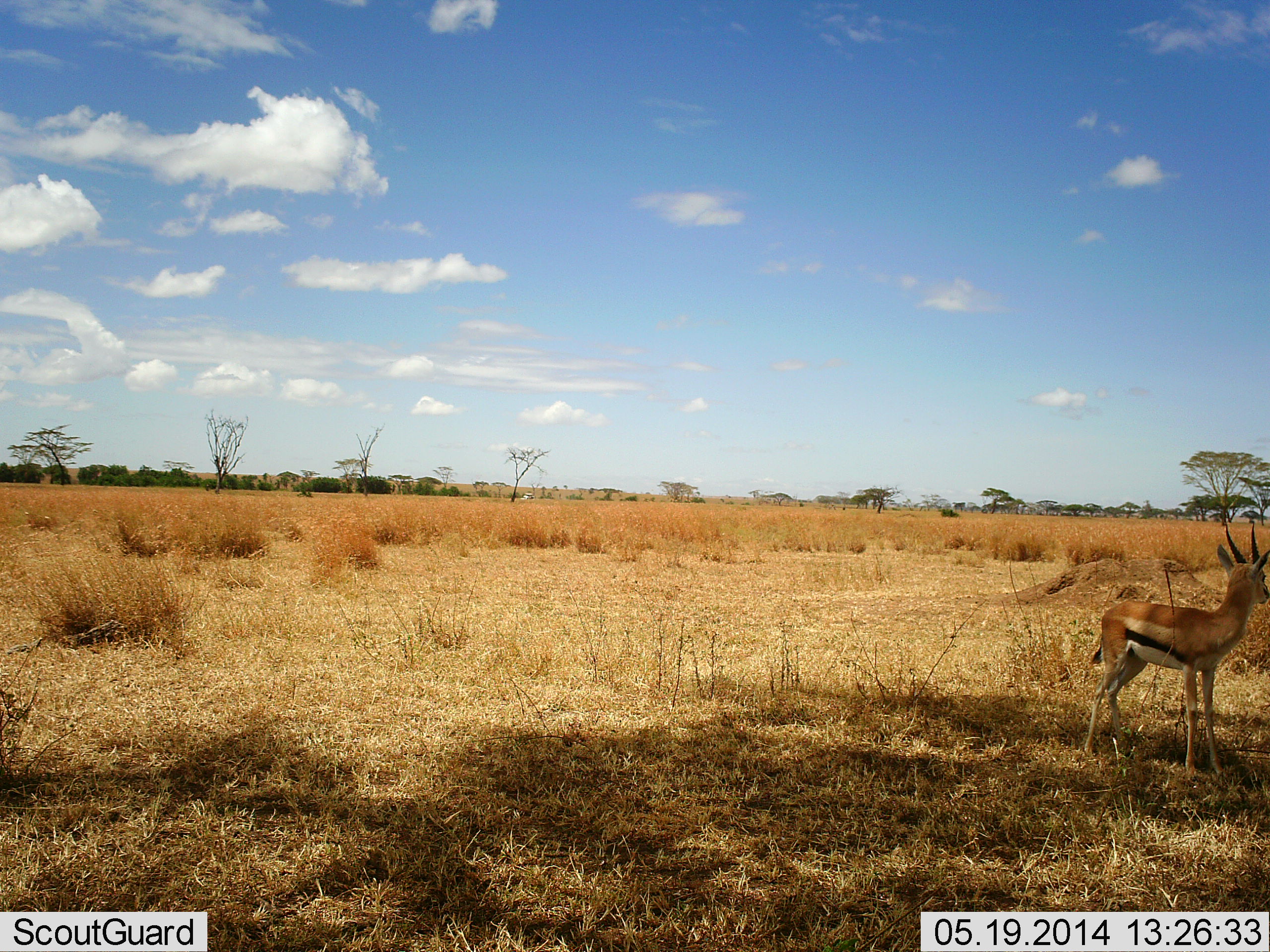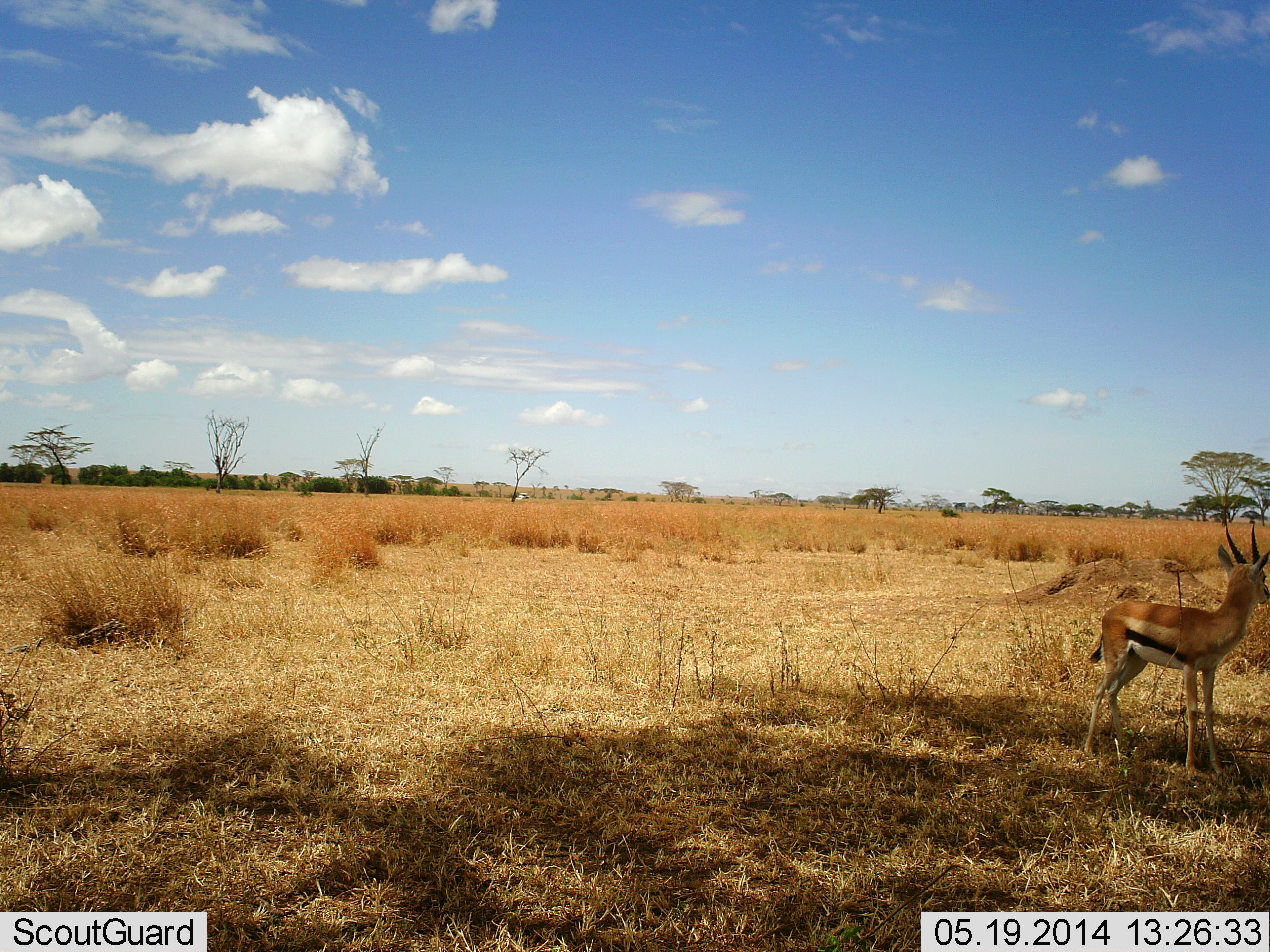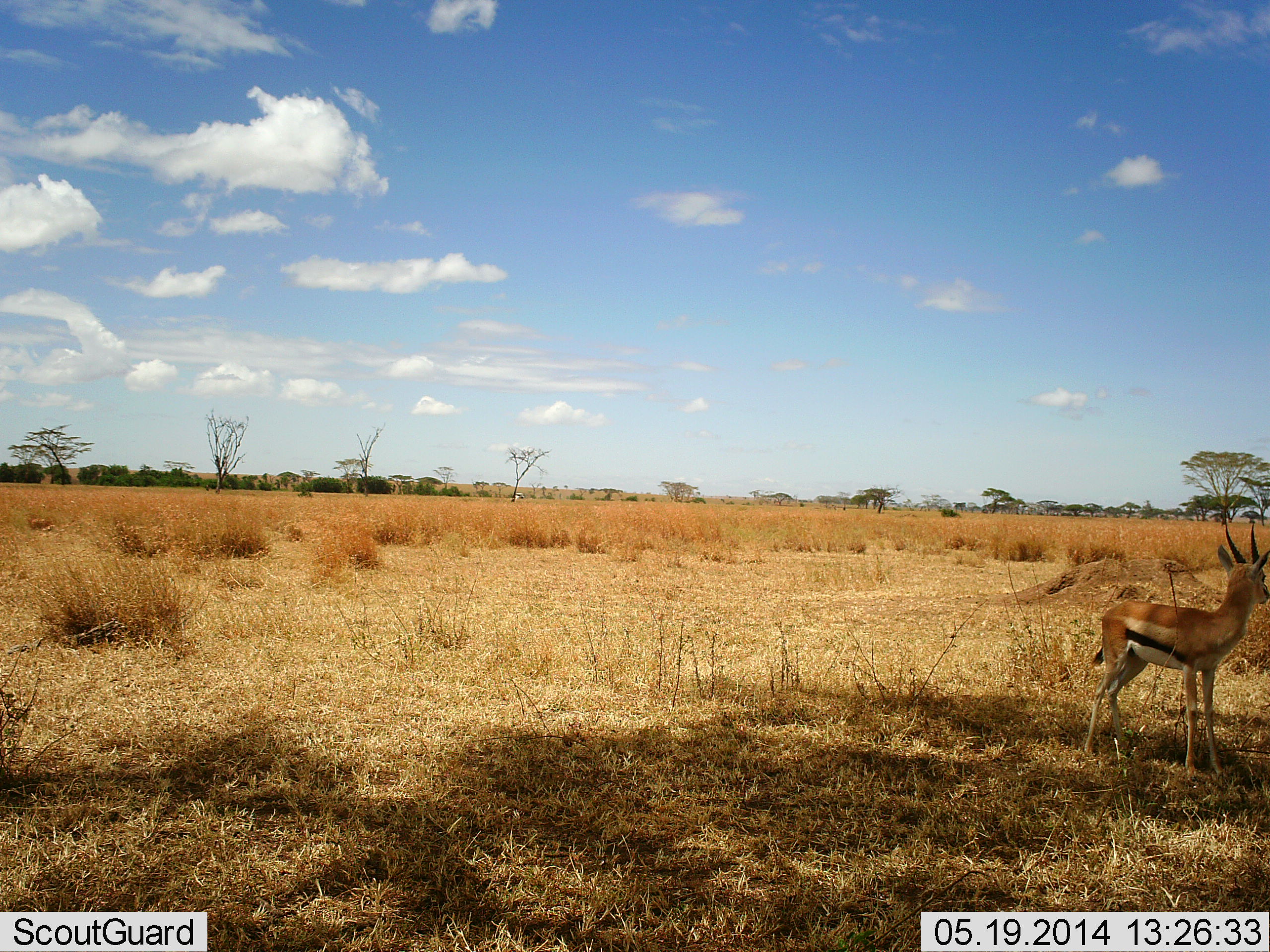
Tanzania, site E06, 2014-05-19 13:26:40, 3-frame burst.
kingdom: Animalia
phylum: Chordata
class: Mammalia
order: Artiodactyla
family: Bovidae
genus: Eudorcas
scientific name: Eudorcas thomsonii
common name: thomson's gazelle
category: gazellethomsons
Gazellethomsons (thomson's gazelle) (Eudorcas thomsonii), count 1. Behavior (volunteer vote fractions): standing 100%, resting 0%, moving 0%, interacting 0%. Young present (vote fraction): 0%. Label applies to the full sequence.